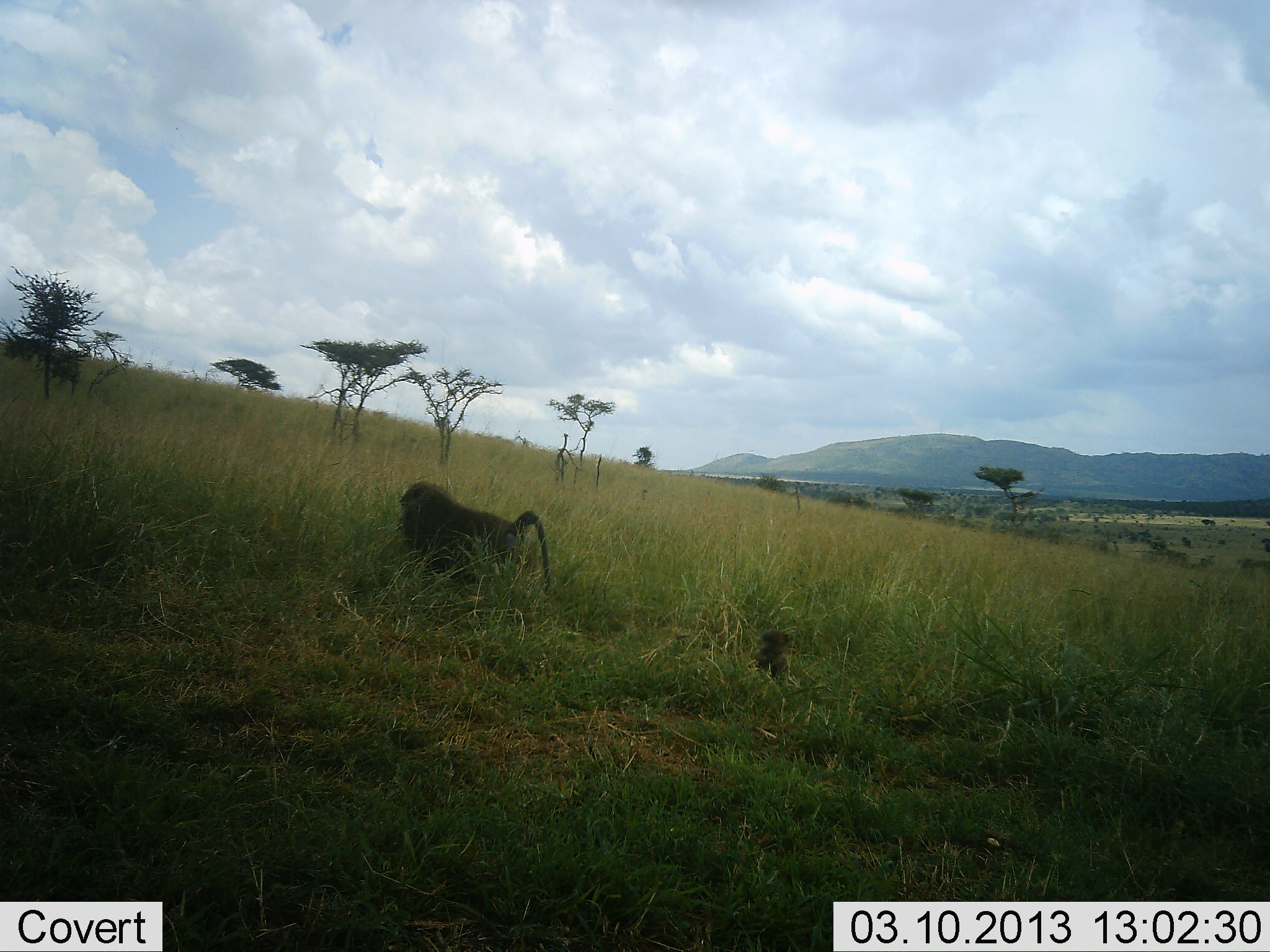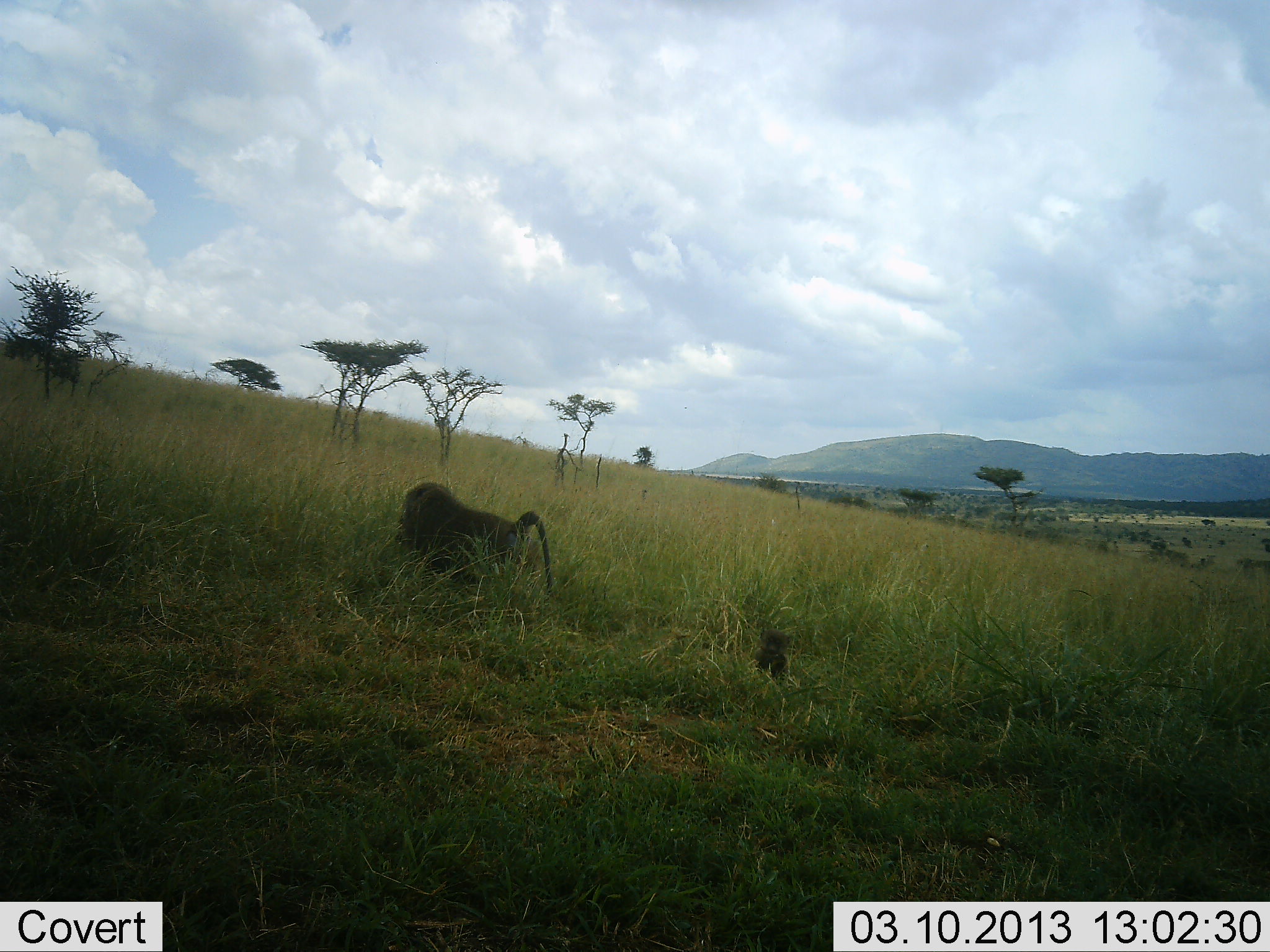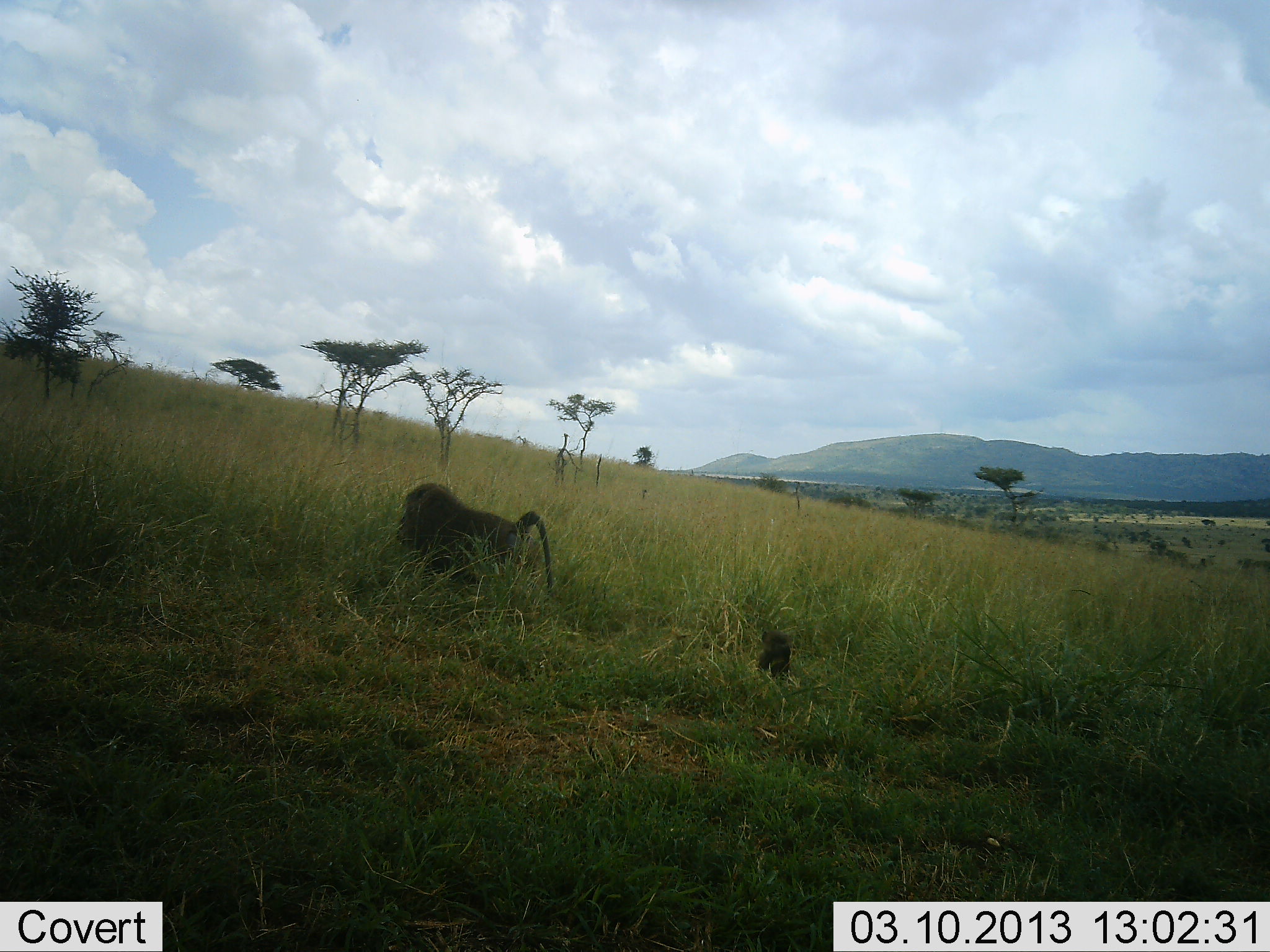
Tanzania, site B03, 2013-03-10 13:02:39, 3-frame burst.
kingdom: Animalia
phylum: Chordata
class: Mammalia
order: Primates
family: Cercopithecidae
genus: Papio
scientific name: Papio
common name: baboon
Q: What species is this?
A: Baboon (Papio).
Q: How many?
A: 2.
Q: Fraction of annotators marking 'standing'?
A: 53%.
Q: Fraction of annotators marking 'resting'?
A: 19%.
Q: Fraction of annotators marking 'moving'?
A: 23%.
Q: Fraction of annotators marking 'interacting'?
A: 2%.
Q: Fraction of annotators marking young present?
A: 84%.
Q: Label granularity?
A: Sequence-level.